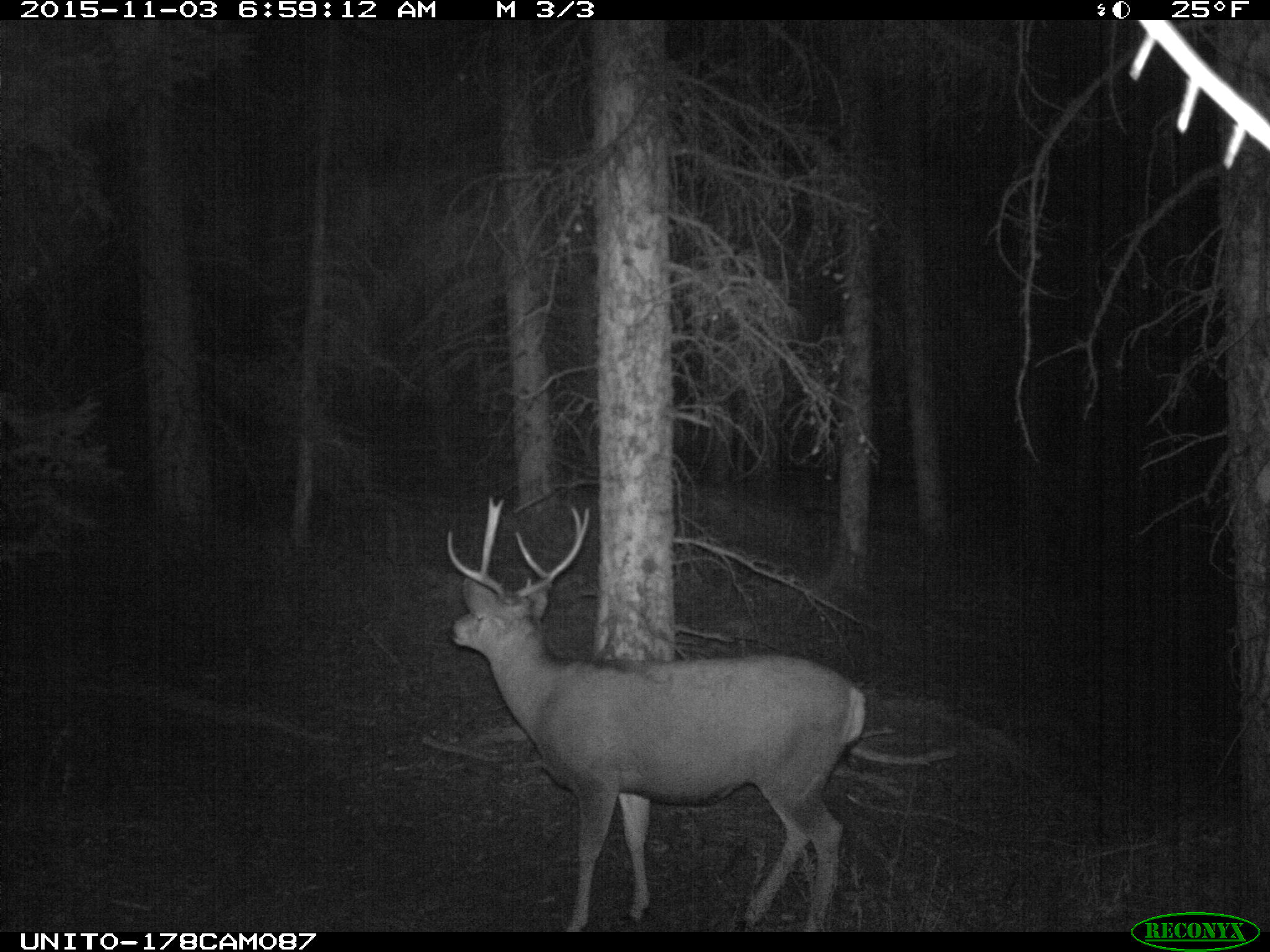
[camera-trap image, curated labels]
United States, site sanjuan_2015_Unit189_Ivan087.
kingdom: Animalia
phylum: Chordata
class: Mammalia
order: Artiodactyla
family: Cervidae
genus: Odocoileus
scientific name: Odocoileus hemionus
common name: mule deer